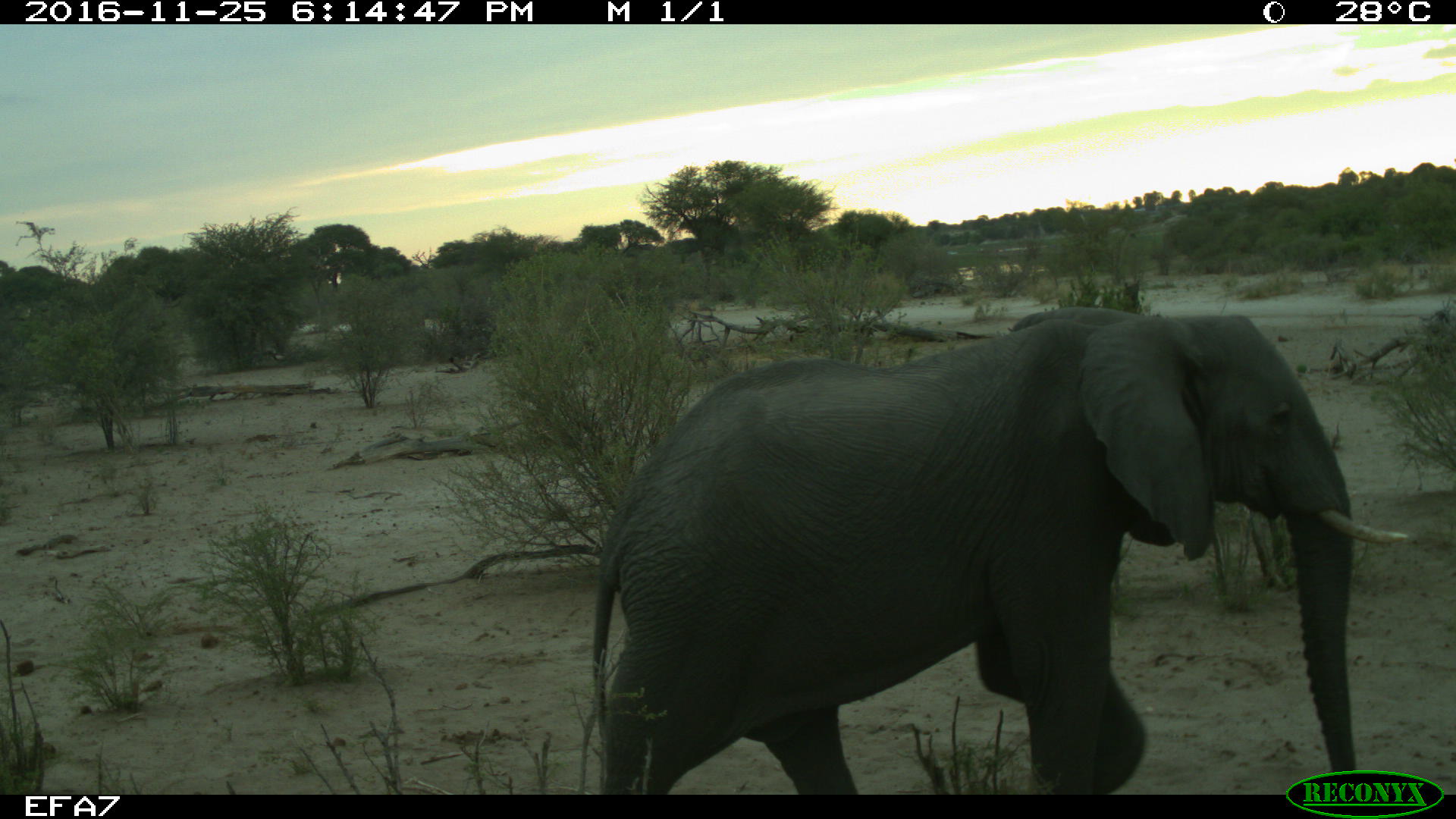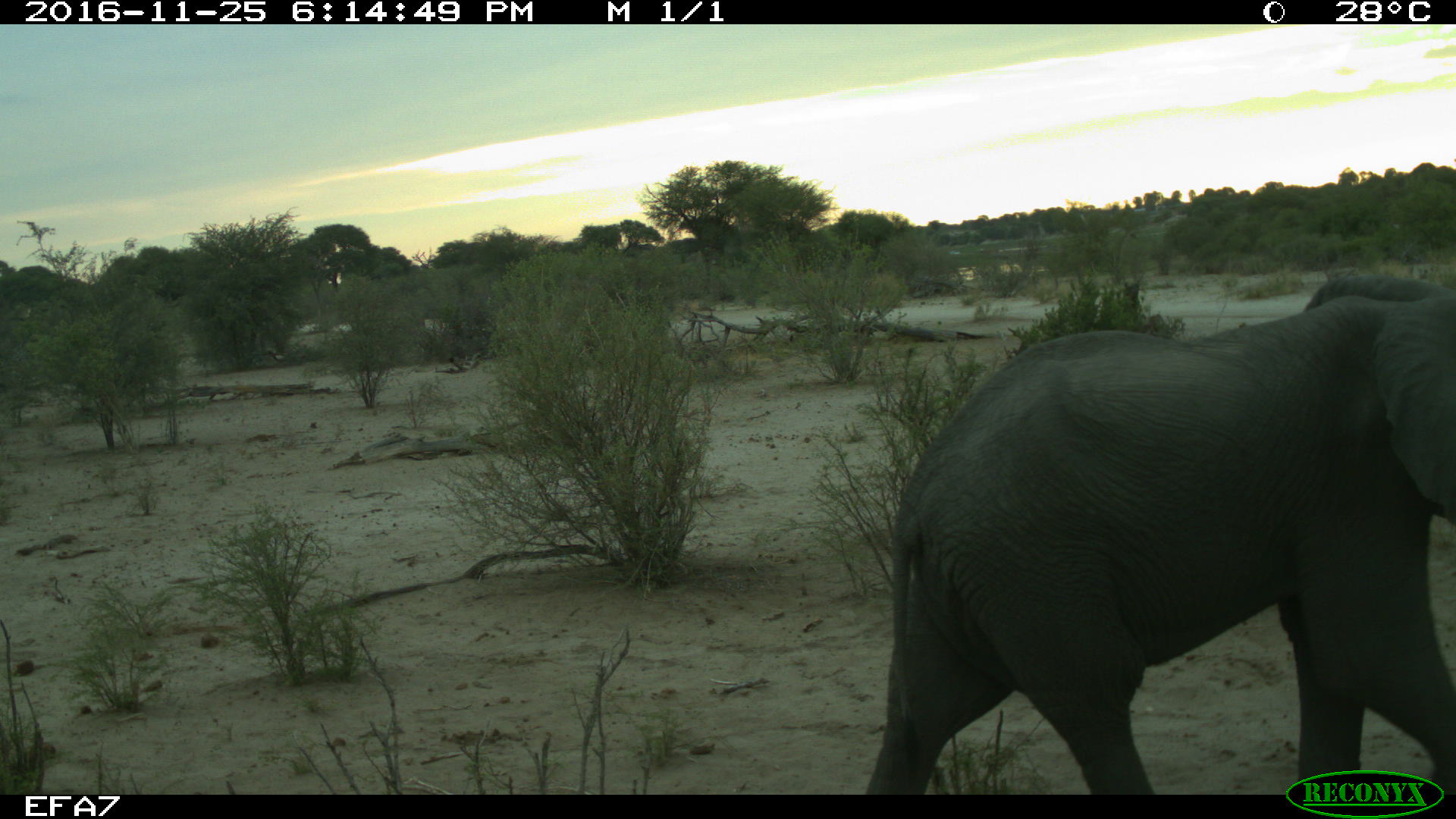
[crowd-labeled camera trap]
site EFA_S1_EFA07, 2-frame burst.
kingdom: Animalia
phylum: Chordata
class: Mammalia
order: Proboscidea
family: Elephantidae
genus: Loxodonta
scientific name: Loxodonta africana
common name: african bush elephant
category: elephant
Elephant (african bush elephant) (Loxodonta africana), count 1. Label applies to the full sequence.